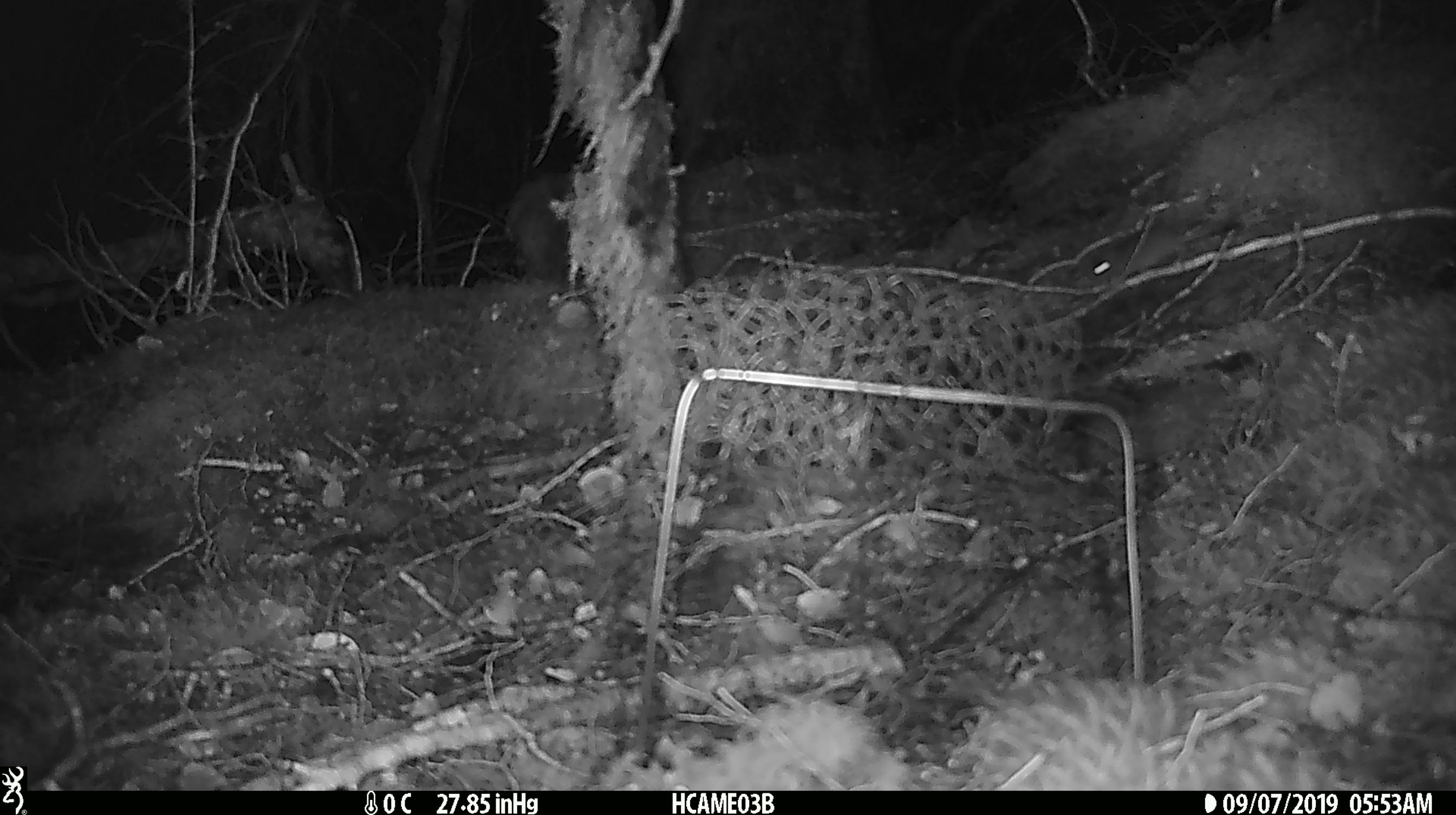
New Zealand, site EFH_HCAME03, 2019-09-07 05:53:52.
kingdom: Animalia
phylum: Chordata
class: Mammalia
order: Rodentia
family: Muridae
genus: Mus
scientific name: Mus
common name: mouse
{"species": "mouse (Mus)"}